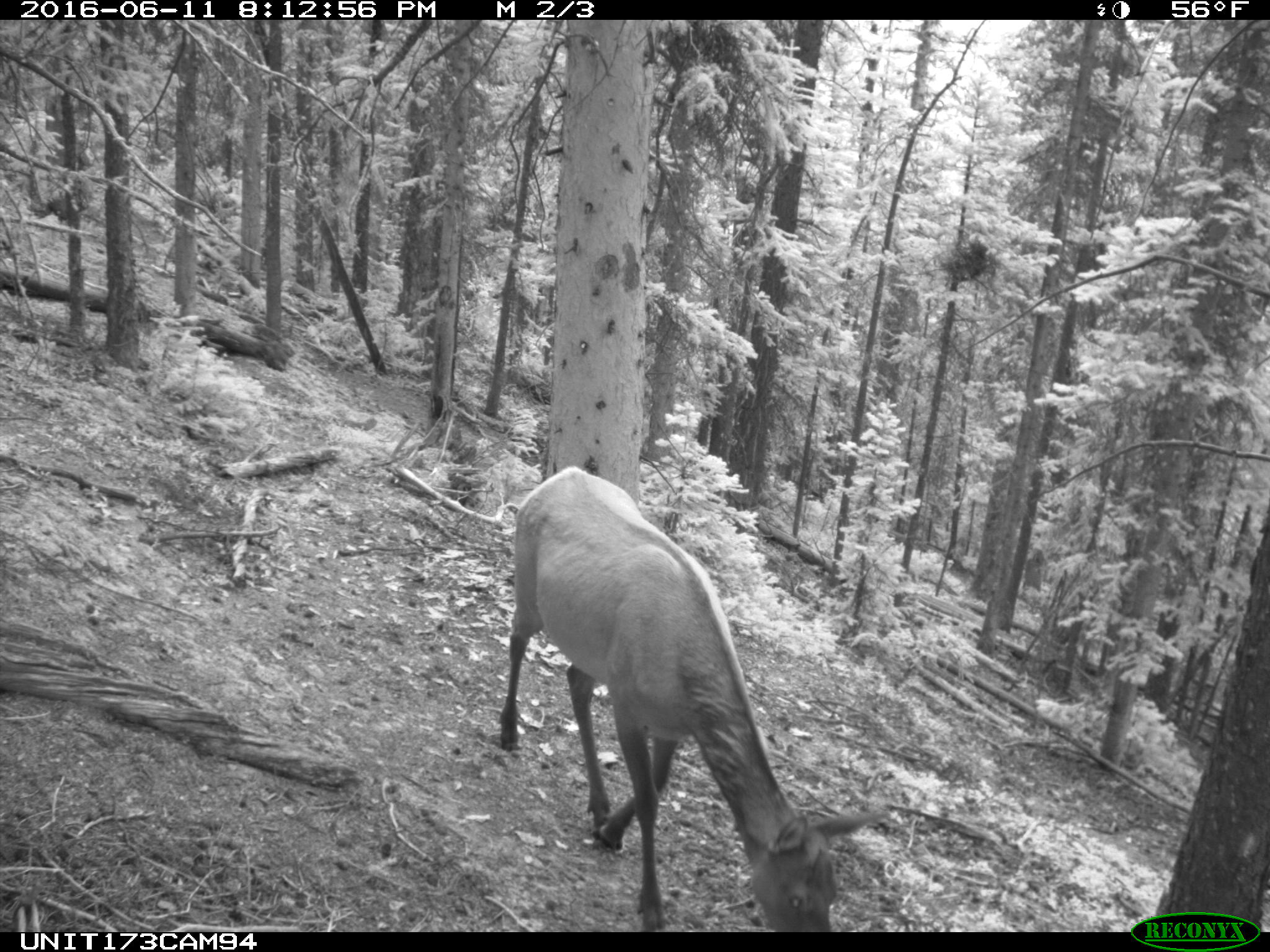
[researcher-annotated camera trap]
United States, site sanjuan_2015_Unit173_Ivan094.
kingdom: Animalia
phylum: Chordata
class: Mammalia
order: Artiodactyla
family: Cervidae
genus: Cervus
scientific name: Cervus elaphus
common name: red deer